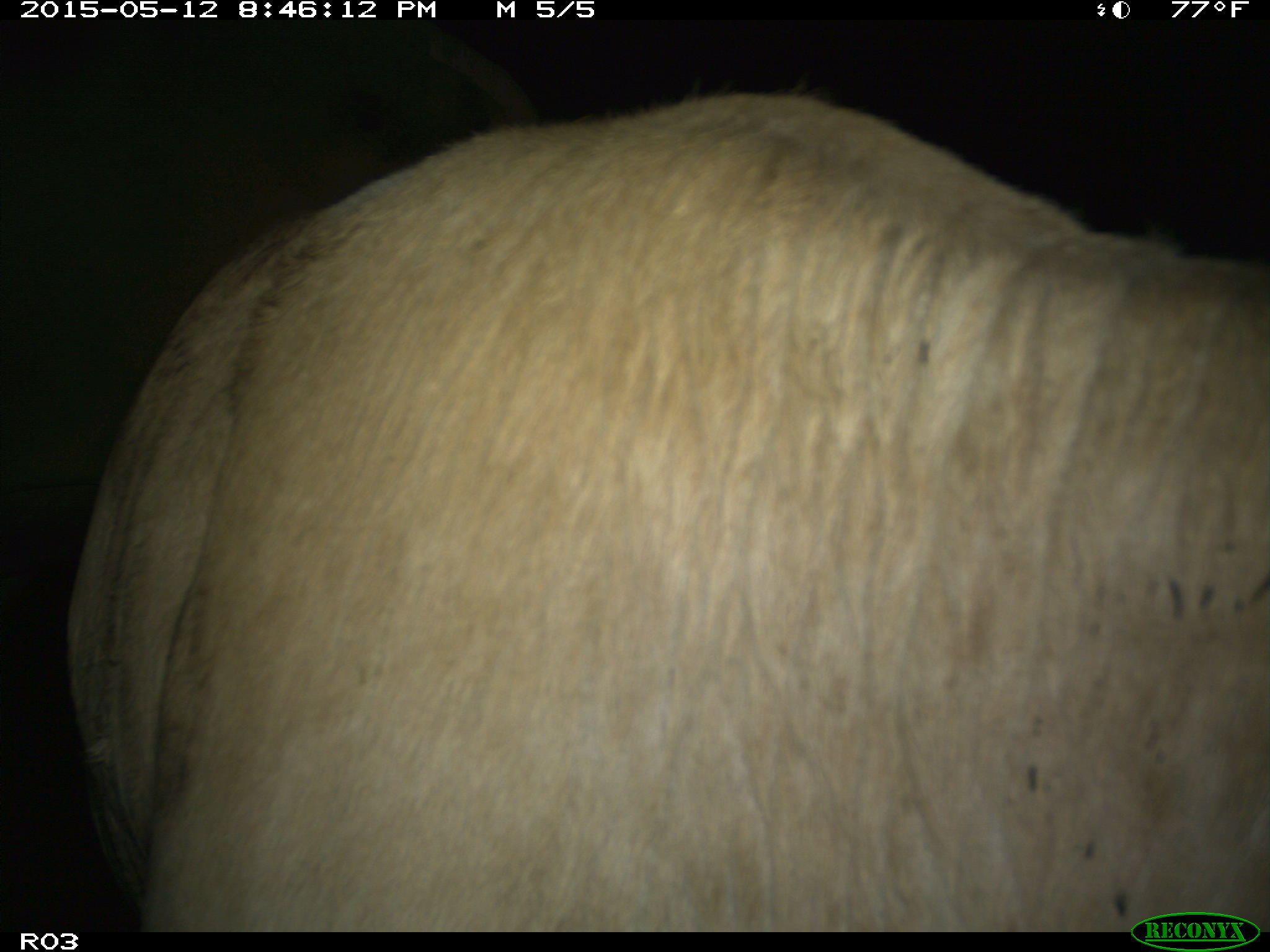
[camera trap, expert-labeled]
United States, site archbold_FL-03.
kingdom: Animalia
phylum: Chordata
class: Mammalia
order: Artiodactyla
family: Bovidae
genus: Bos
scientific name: Bos taurus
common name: domestic cow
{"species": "Bos taurus (domestic cow)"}